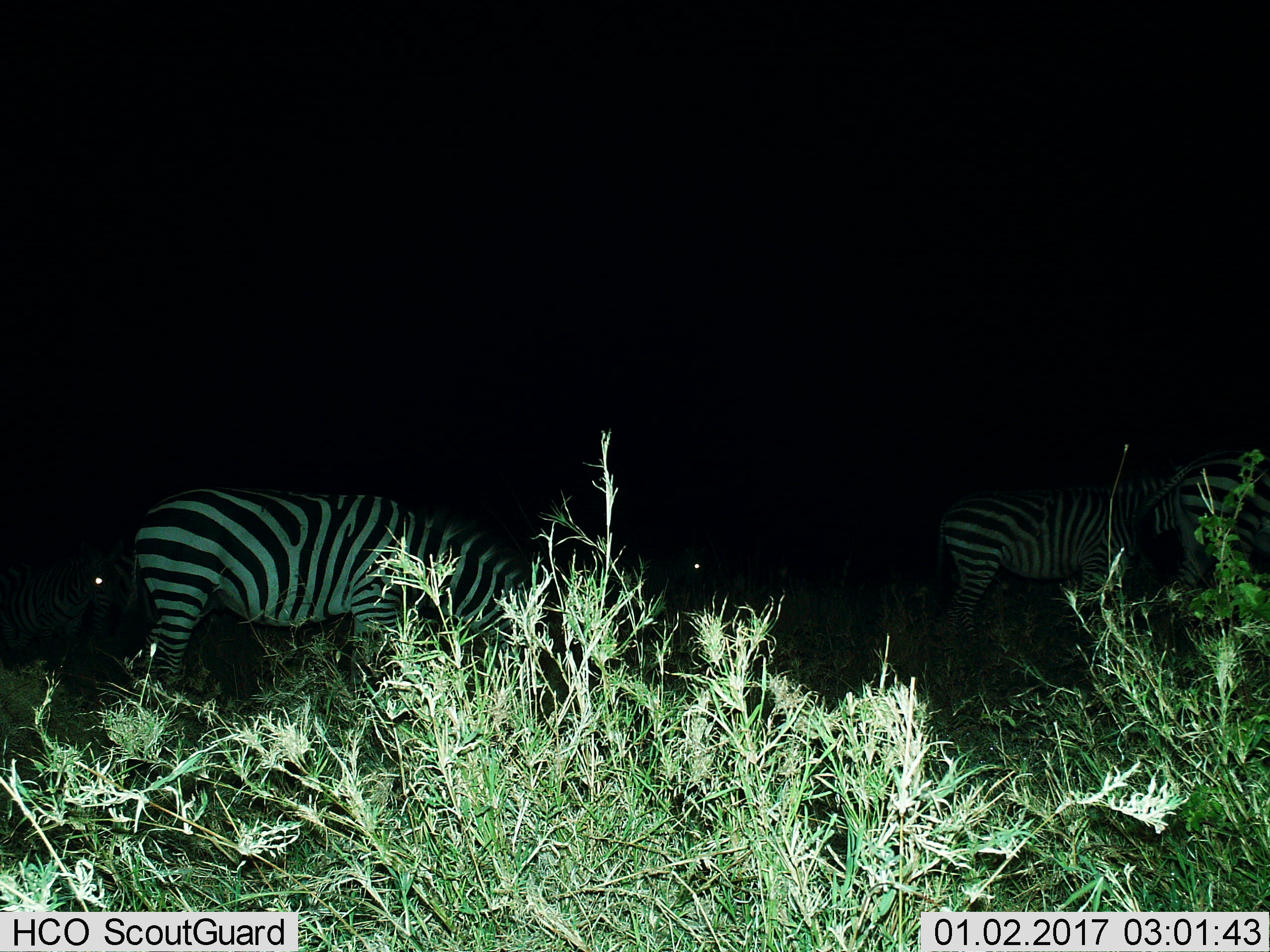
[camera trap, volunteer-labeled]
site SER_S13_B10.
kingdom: Animalia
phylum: Chordata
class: Mammalia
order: Perissodactyla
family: Equidae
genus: Equus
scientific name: Equus quagga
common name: plains zebra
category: zebraplains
Zebraplains (plains zebra) (Equus quagga), count 3. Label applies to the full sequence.